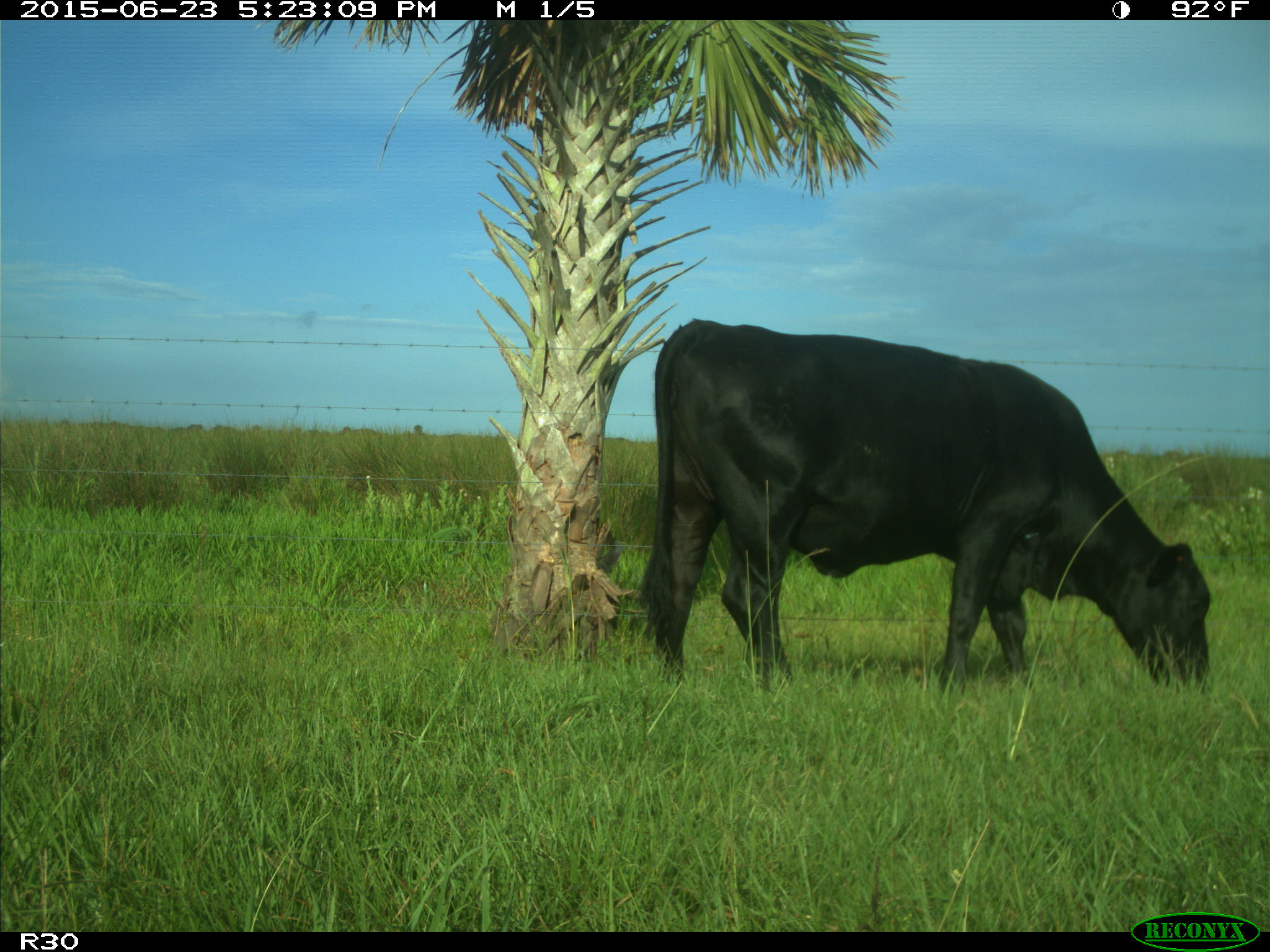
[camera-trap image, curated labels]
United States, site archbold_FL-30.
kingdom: Animalia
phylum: Chordata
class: Mammalia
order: Artiodactyla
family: Bovidae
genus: Bos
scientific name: Bos taurus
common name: domestic cow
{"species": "Bos taurus (domestic cow)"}